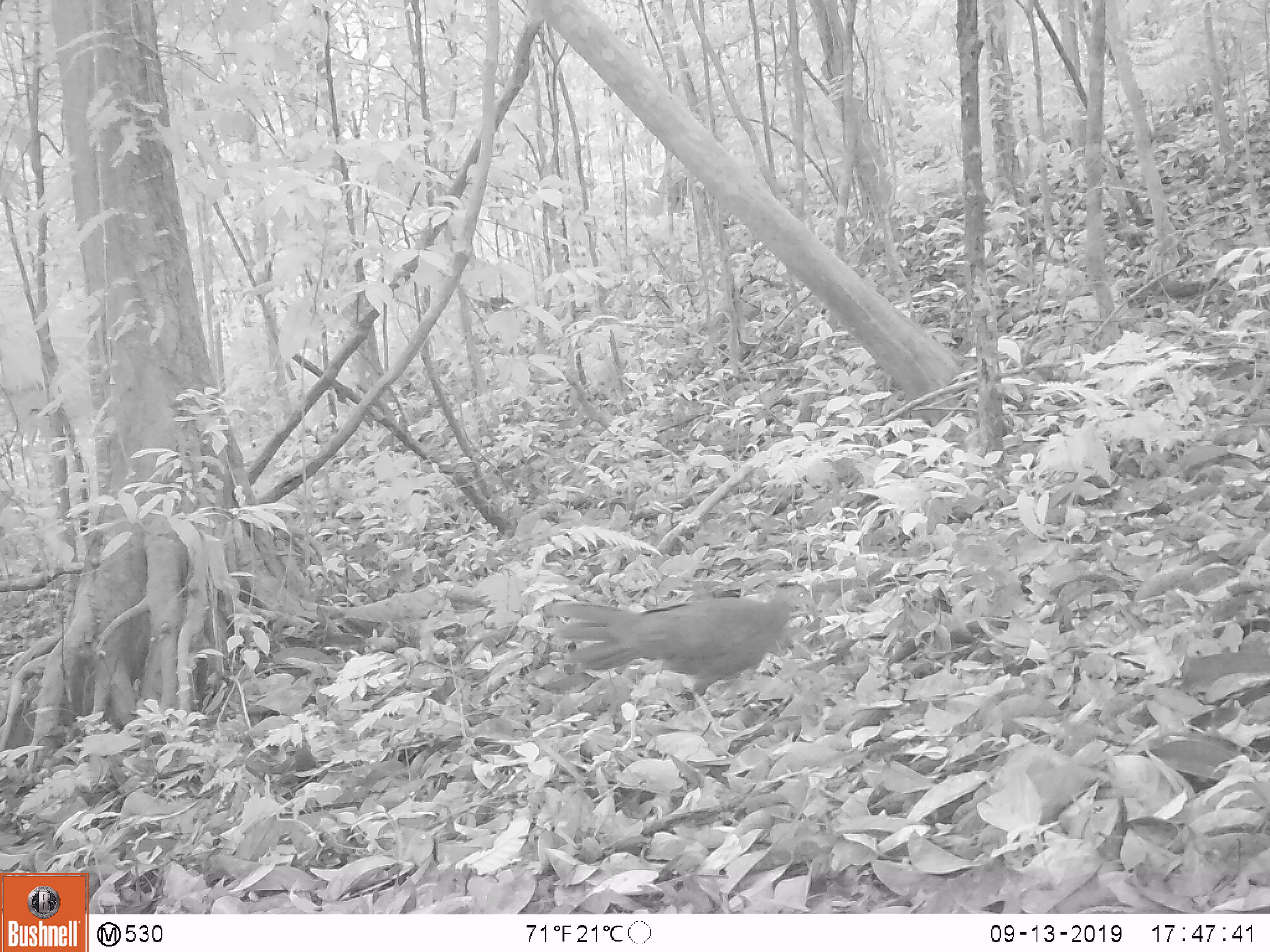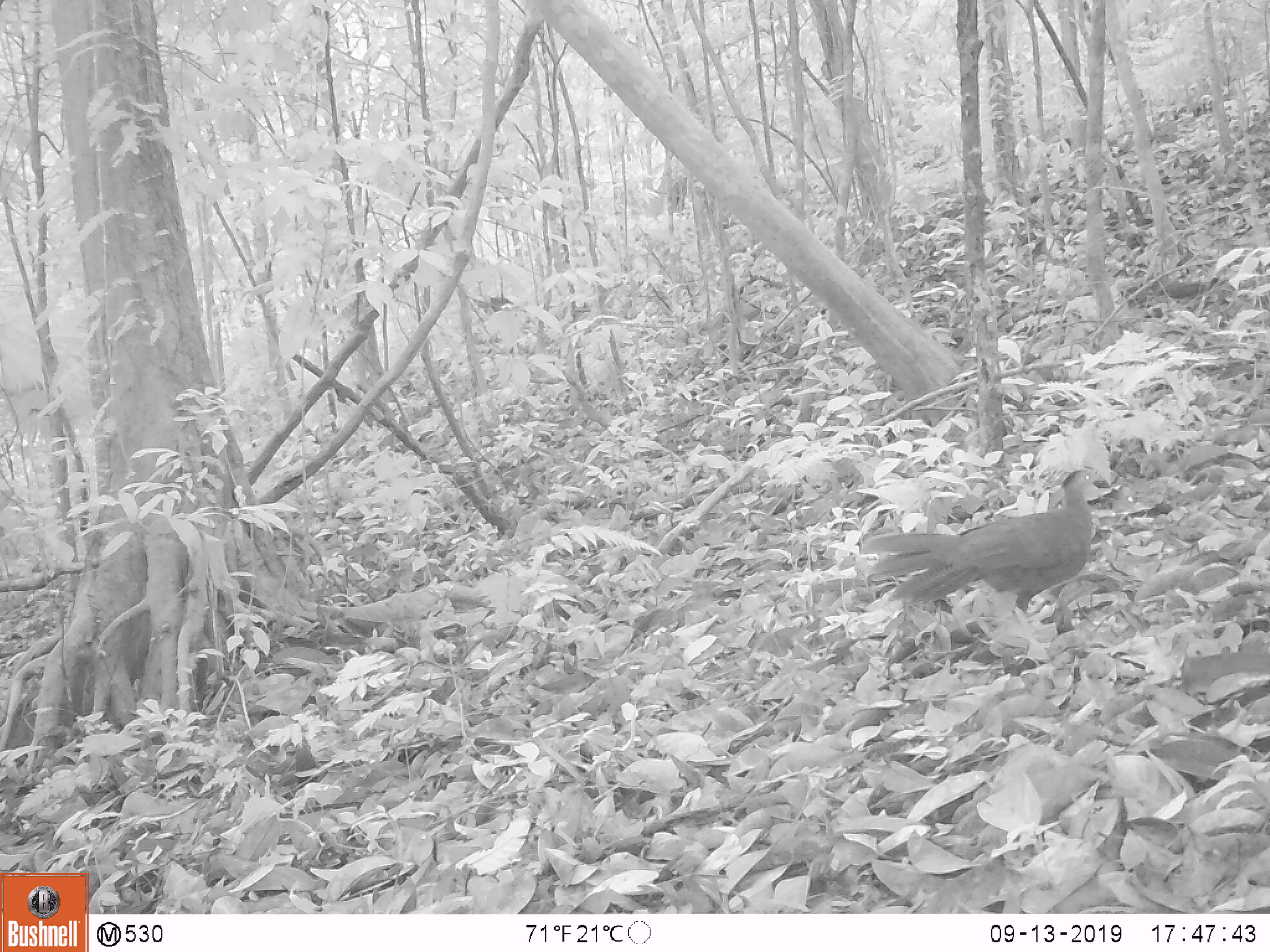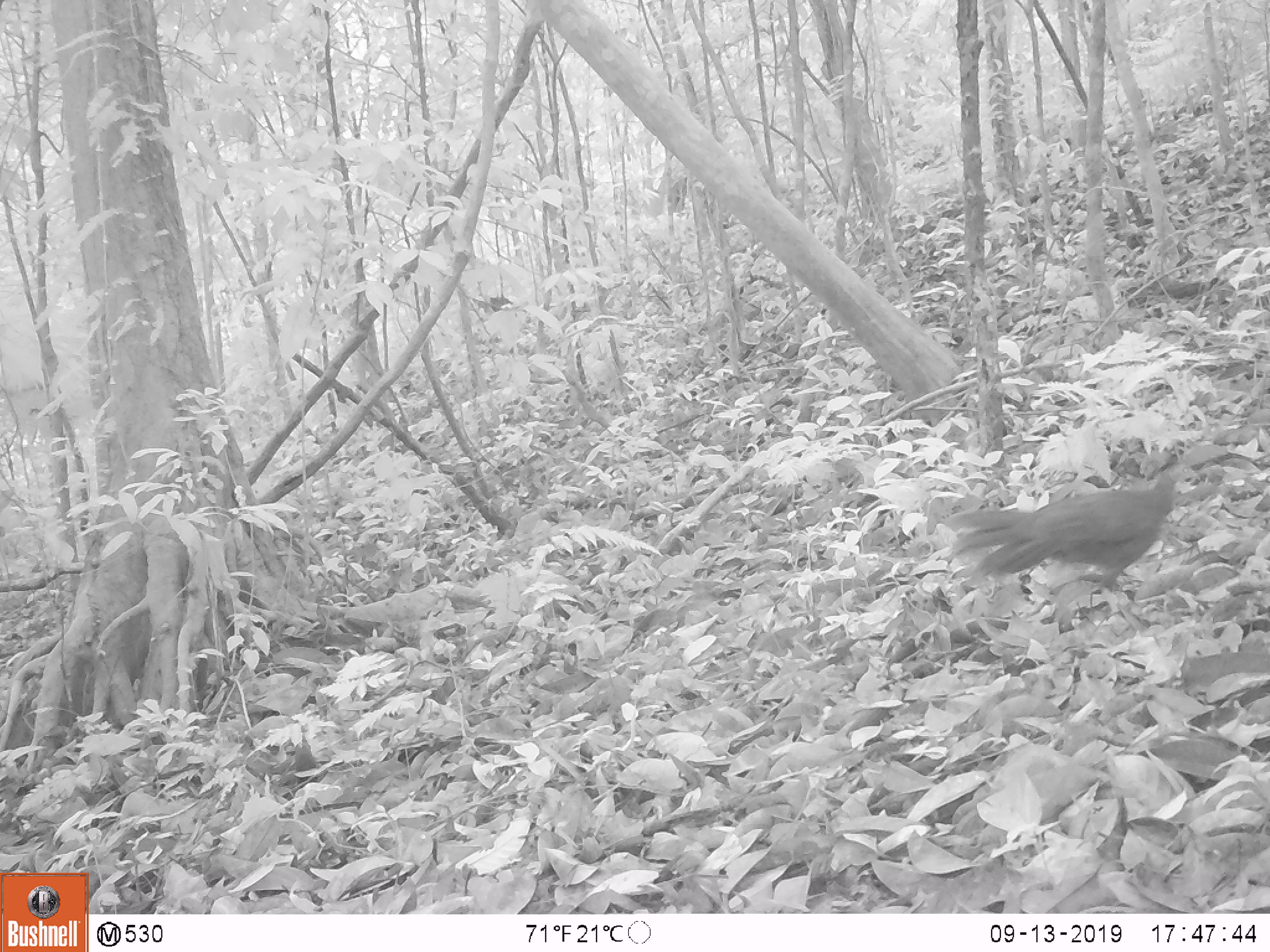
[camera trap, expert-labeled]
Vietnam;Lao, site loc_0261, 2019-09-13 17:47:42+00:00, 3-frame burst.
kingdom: Animalia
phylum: Chordata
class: Aves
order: Galliformes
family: Phasianidae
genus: Lophura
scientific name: Lophura nycthemera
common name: silver pheasant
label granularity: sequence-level